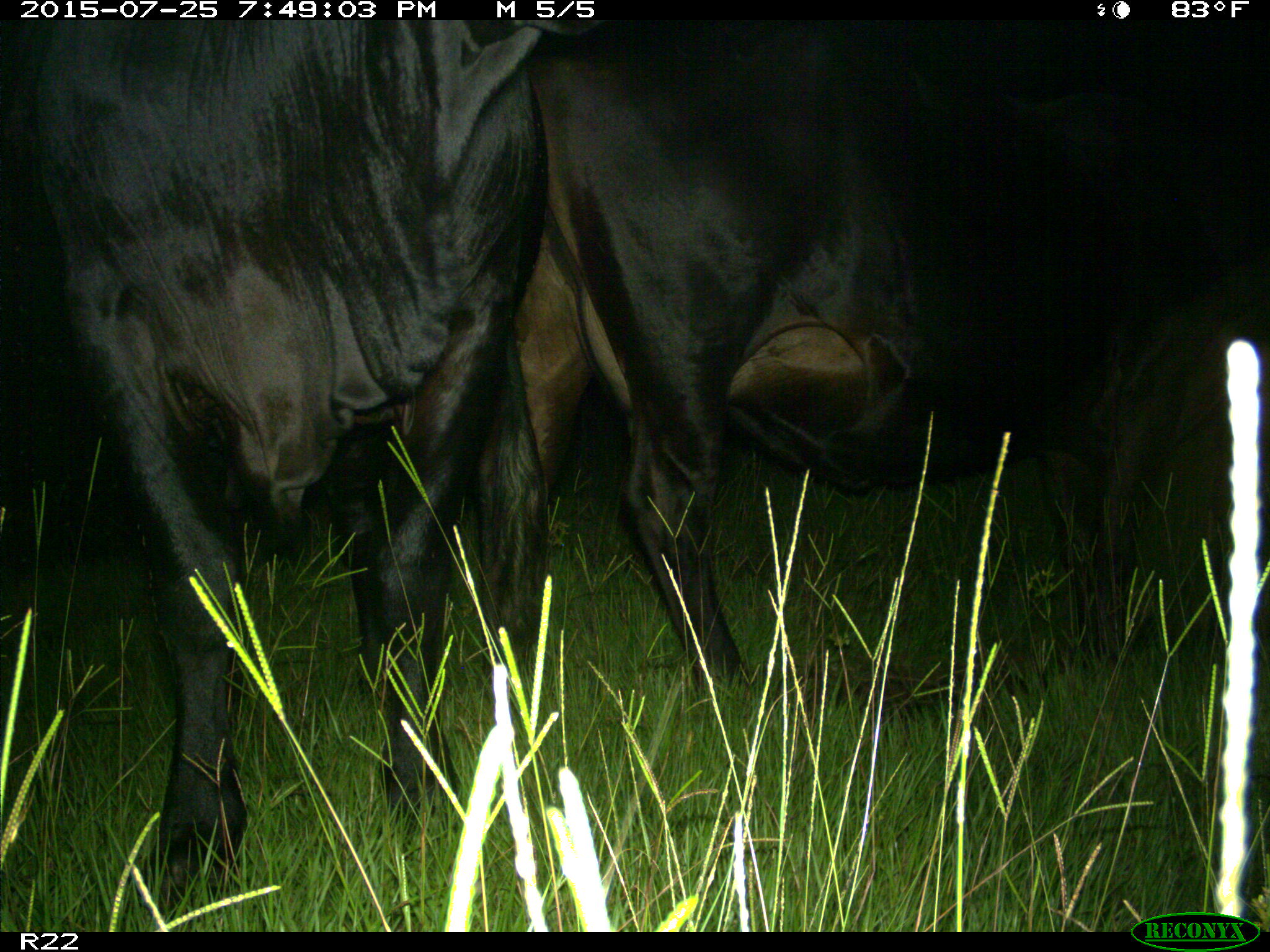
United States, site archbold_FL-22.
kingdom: Animalia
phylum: Chordata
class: Mammalia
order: Artiodactyla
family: Bovidae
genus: Bos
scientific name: Bos taurus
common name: domestic cow